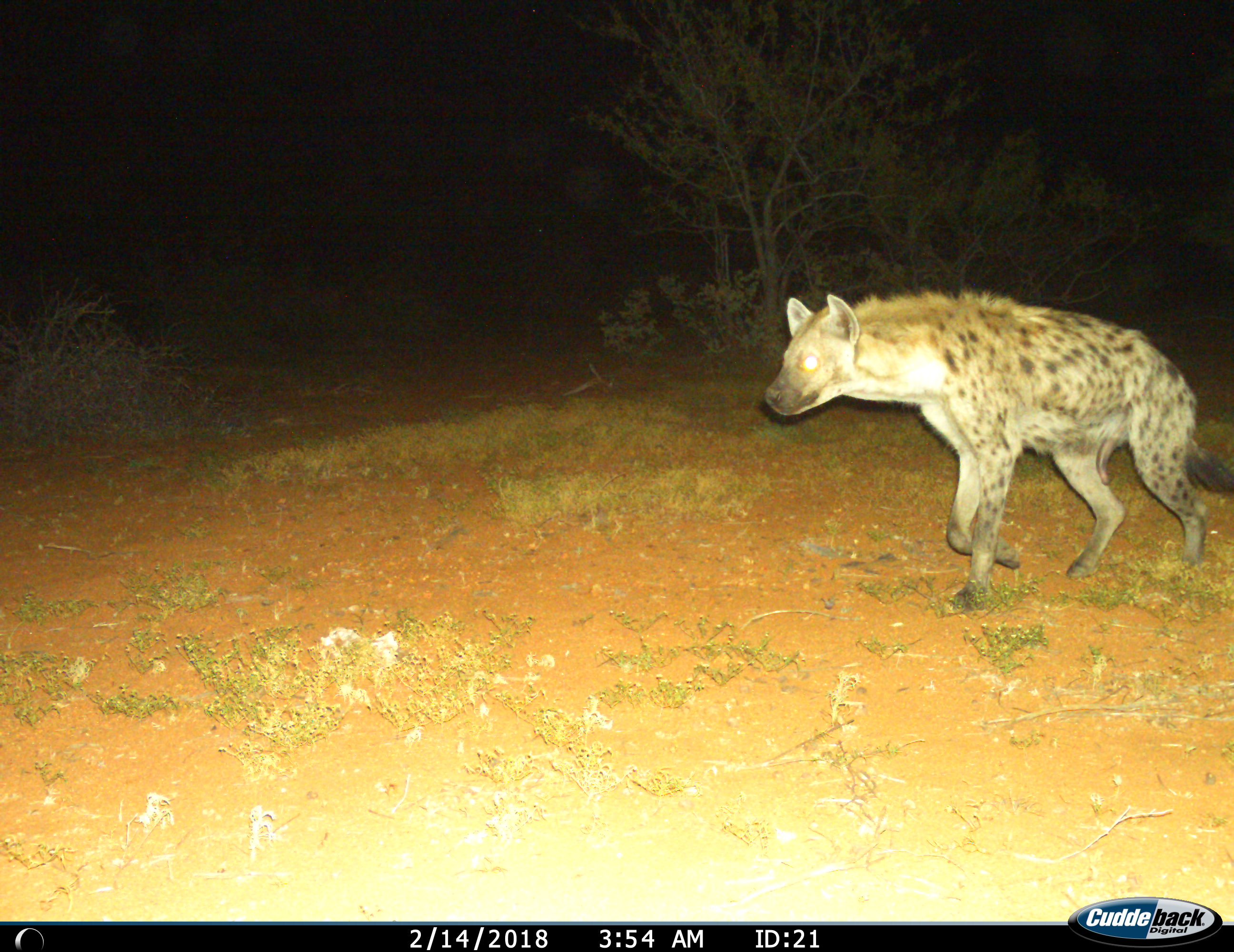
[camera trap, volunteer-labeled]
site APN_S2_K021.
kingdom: Animalia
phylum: Chordata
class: Mammalia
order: Carnivora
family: Hyaenidae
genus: Crocuta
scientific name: Crocuta crocuta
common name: spotted hyena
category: hyenaspotted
Hyenaspotted (spotted hyena) (Crocuta crocuta), count 1. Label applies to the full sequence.